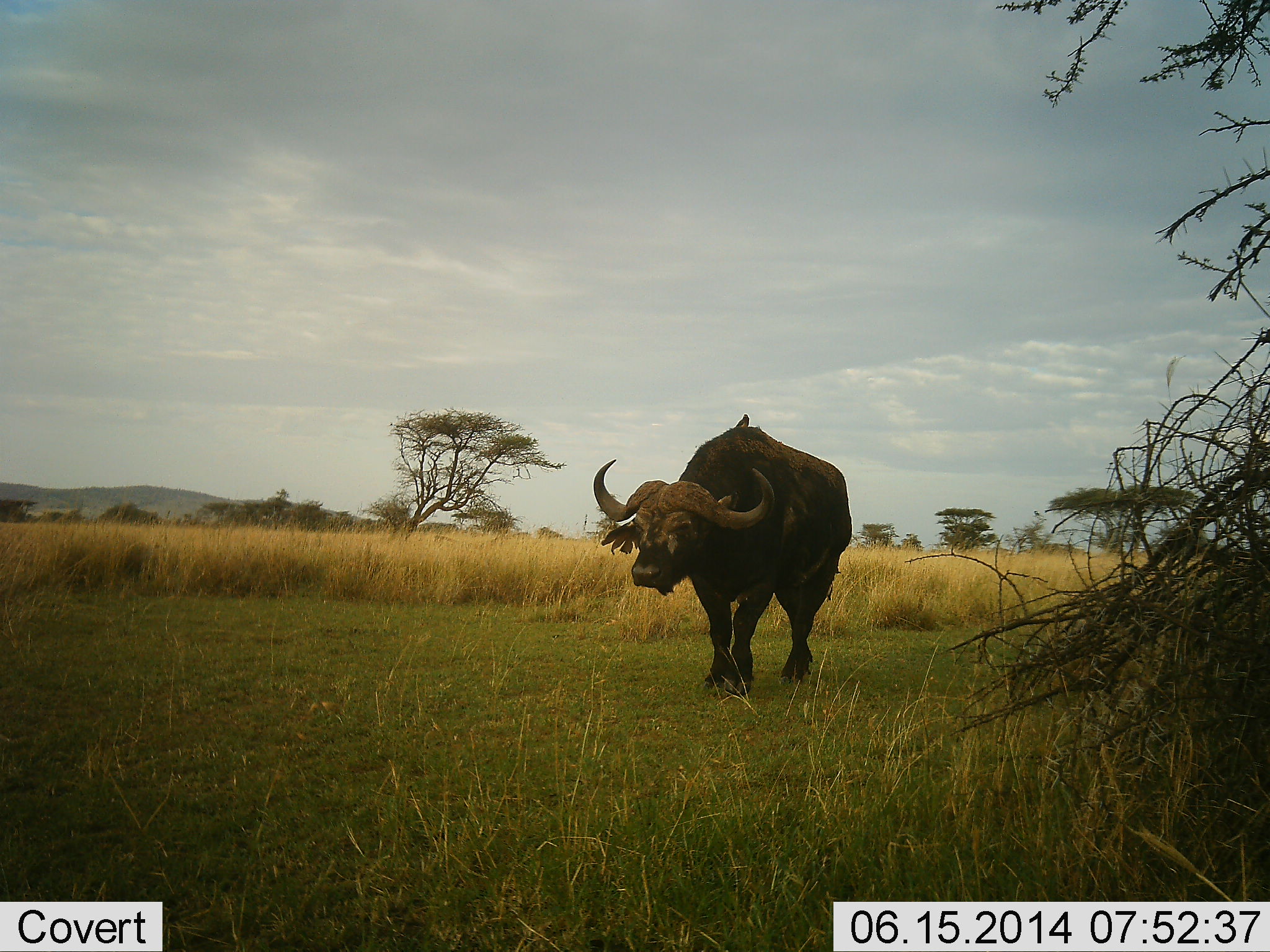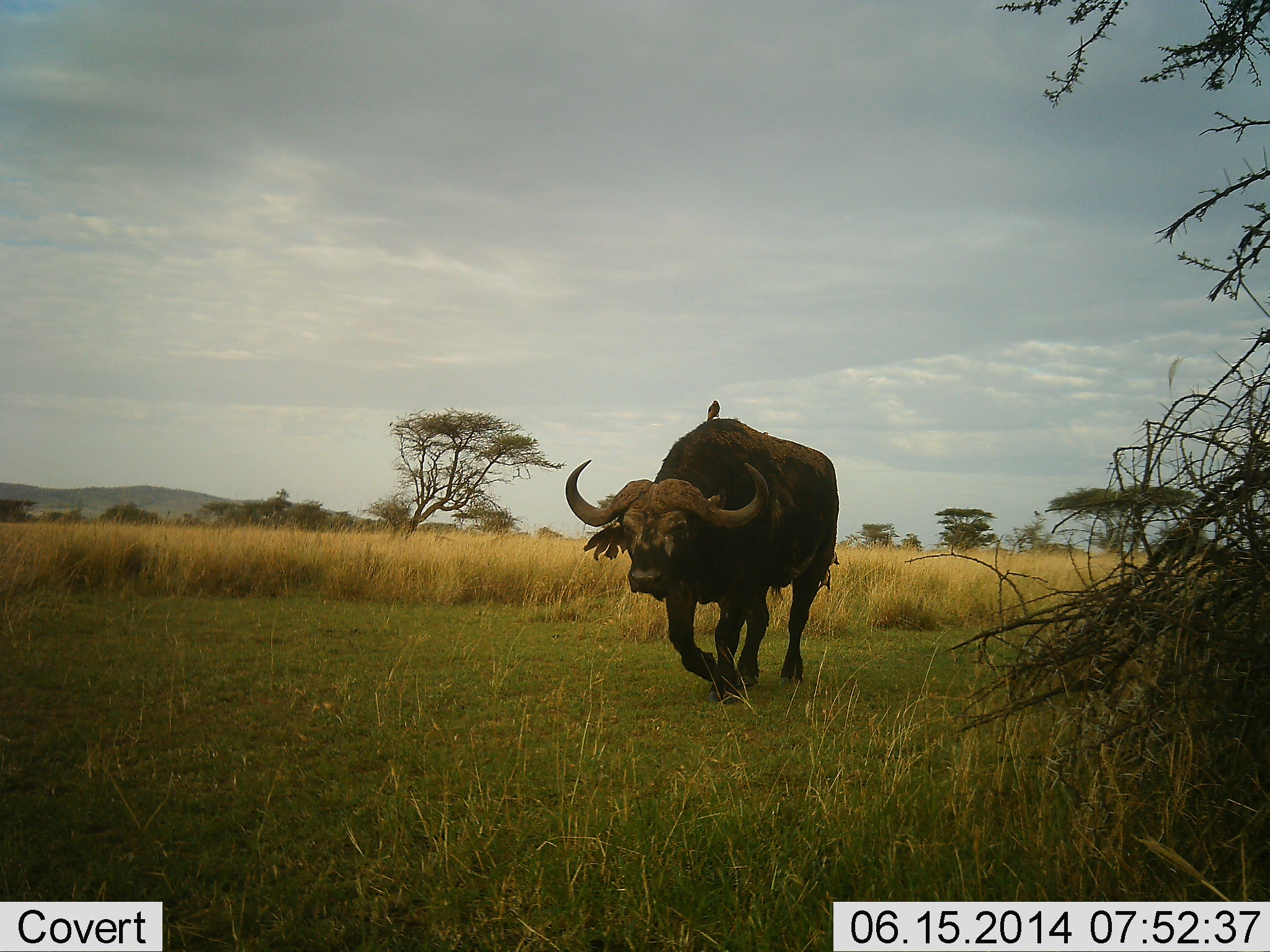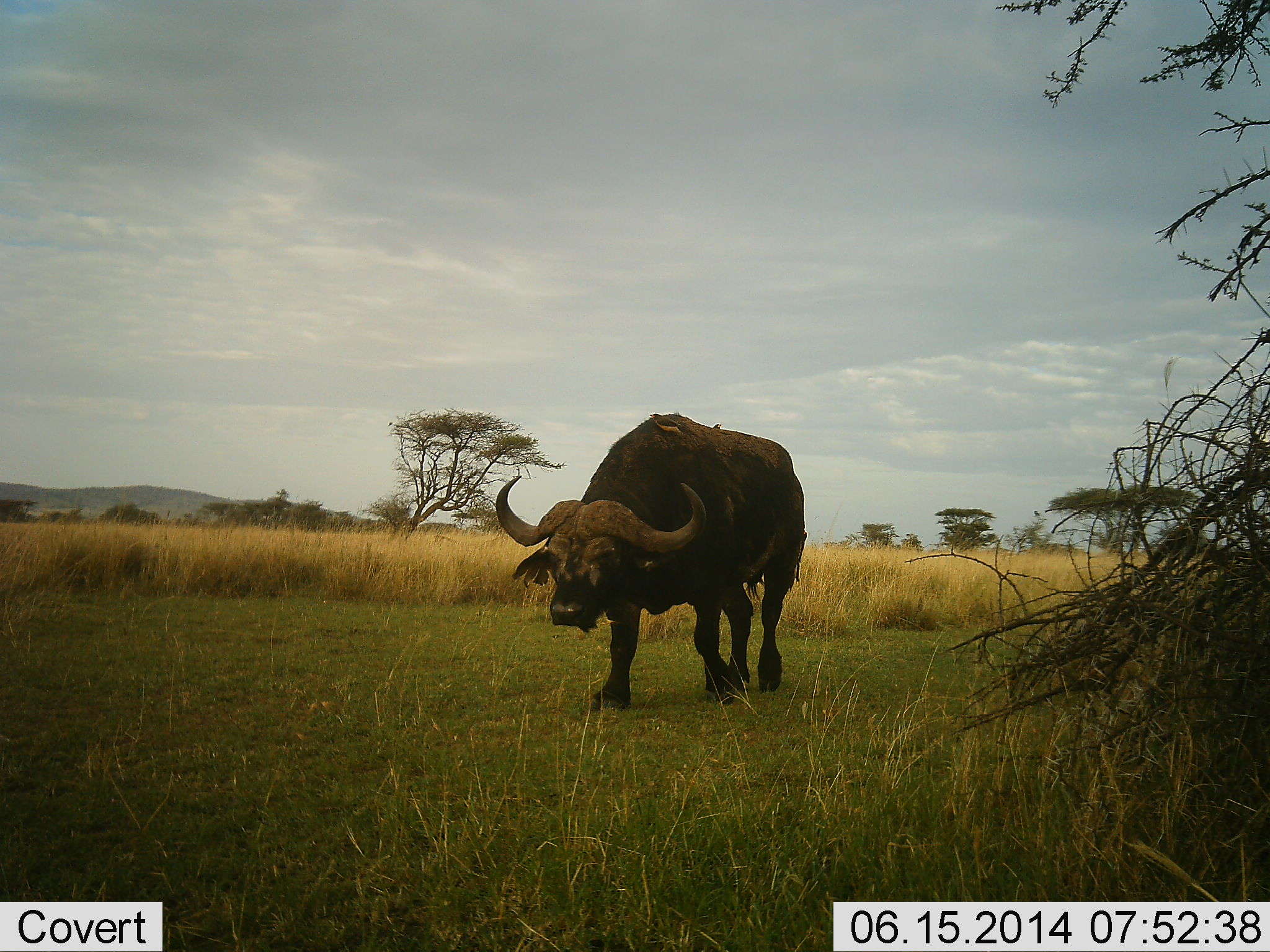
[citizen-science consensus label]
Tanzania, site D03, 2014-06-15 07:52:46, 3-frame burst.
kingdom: Animalia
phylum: Chordata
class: Mammalia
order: Artiodactyla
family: Bovidae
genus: Syncerus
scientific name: Syncerus caffer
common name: cape buffalo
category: buffalo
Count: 1.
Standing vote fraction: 6%.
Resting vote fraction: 0%.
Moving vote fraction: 94%.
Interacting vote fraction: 0%.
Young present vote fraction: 0%.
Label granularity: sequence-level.